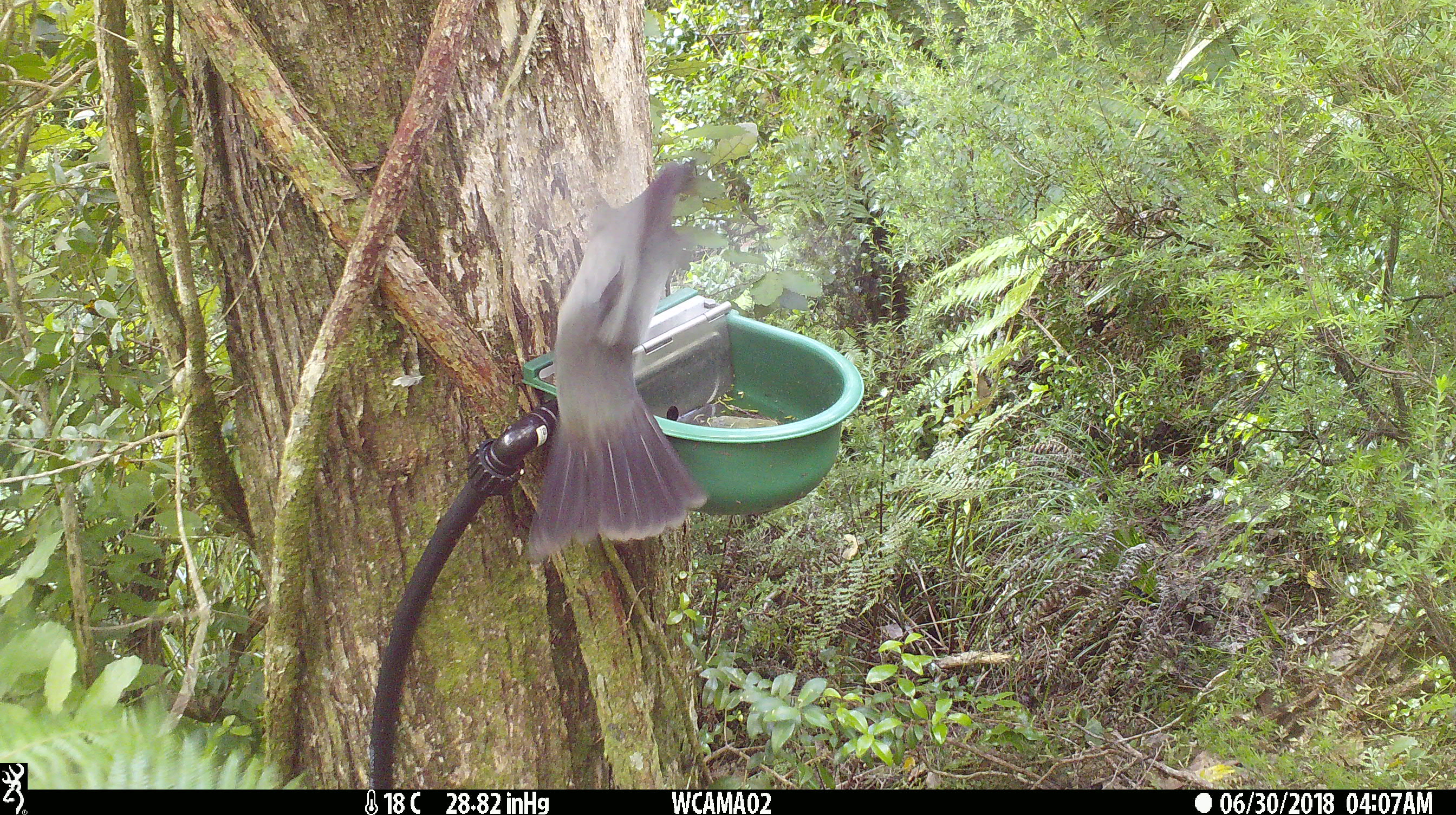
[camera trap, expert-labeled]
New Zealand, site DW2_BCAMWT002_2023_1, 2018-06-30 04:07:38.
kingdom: Animalia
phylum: Chordata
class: Aves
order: Columbiformes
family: Columbidae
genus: Hemiphaga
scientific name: Hemiphaga novaeseelandiae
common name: new zealand pigeon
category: kereru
Kereru (new zealand pigeon) (Hemiphaga novaeseelandiae).